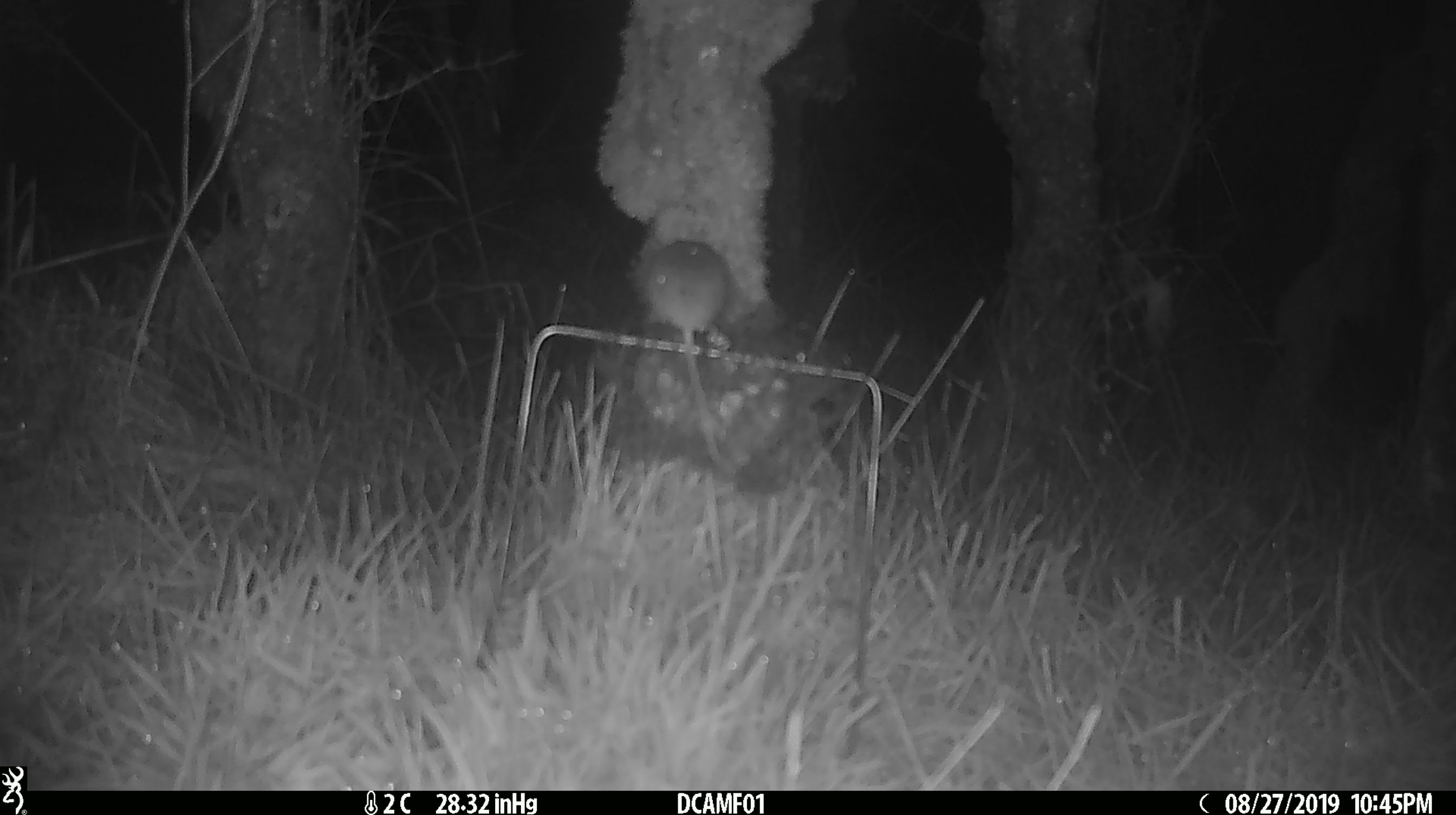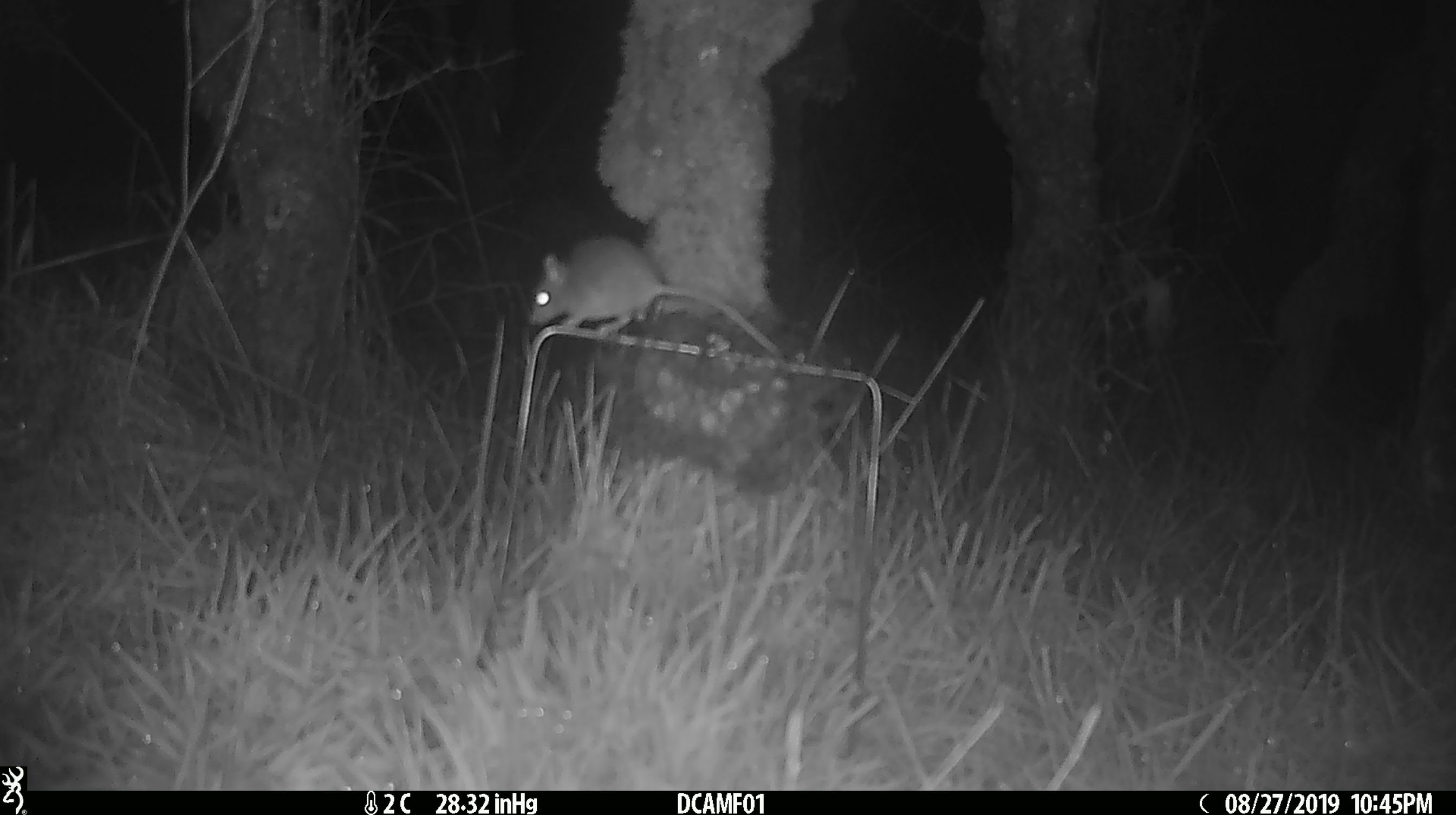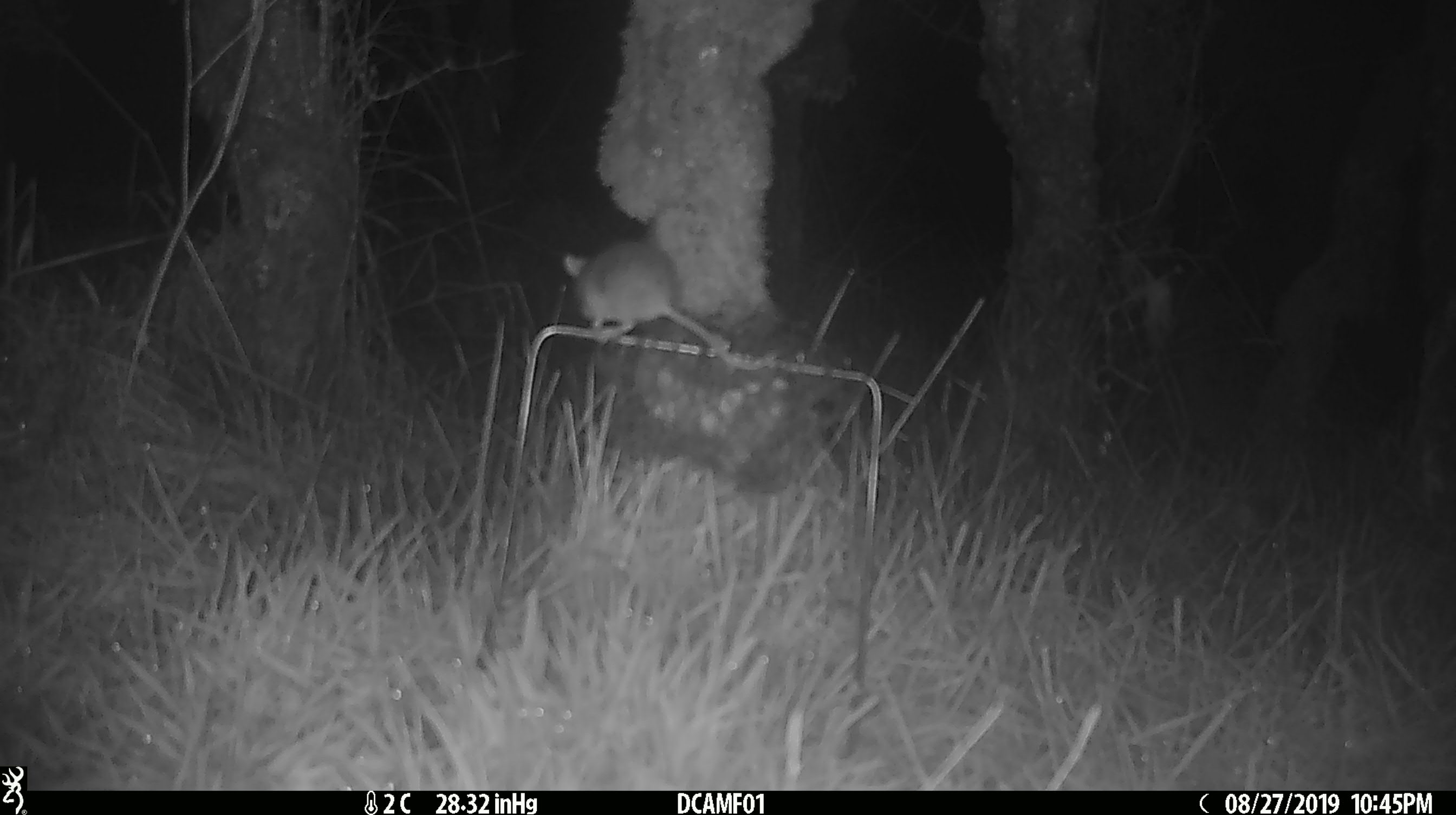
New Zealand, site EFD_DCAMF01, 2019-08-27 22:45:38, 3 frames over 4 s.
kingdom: Animalia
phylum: Chordata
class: Mammalia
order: Rodentia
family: Muridae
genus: Mus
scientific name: Mus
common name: mouse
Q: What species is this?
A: Mouse (Mus).